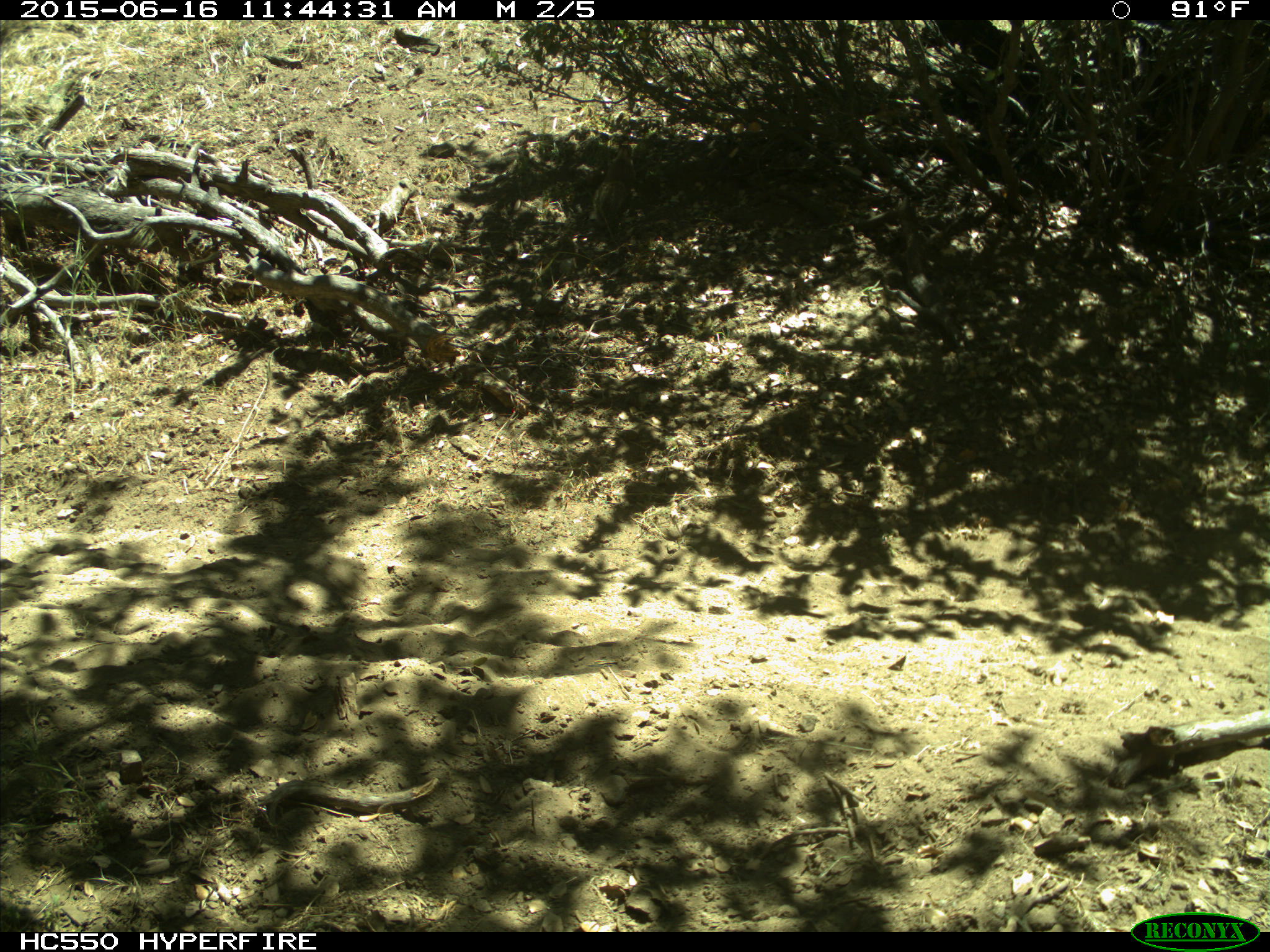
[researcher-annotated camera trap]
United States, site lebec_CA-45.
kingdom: Animalia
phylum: Chordata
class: Mammalia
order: Rodentia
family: Sciuridae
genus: Otospermophilus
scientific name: Otospermophilus beecheyi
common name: california ground squirrel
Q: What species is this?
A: Otospermophilus beecheyi (california ground squirrel).